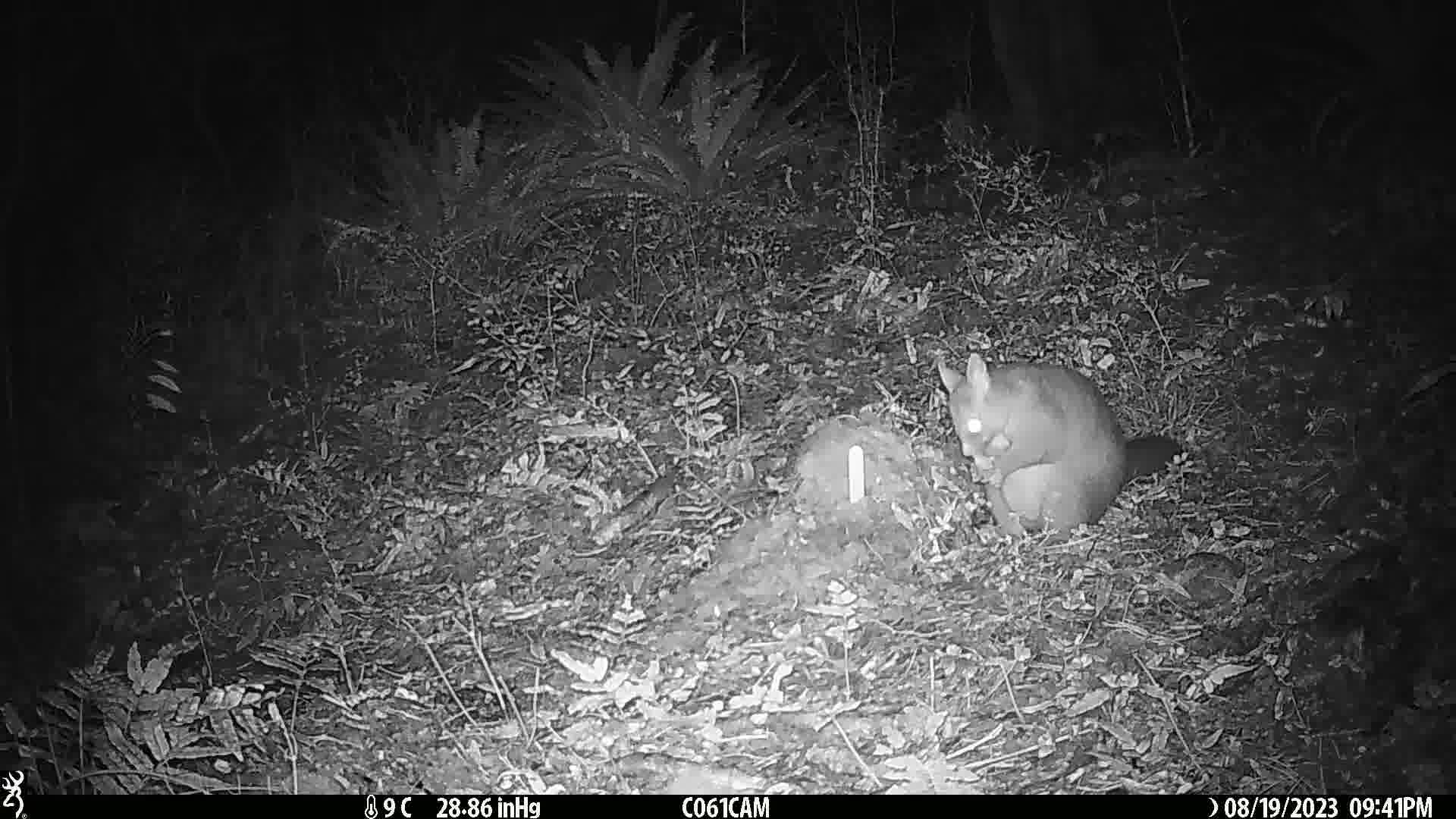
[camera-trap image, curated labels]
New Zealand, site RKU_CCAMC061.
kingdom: Animalia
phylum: Chordata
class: Mammalia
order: Diprotodontia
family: Phalangeridae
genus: Trichosurus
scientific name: Trichosurus vulpecula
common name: common brushtail possum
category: possum